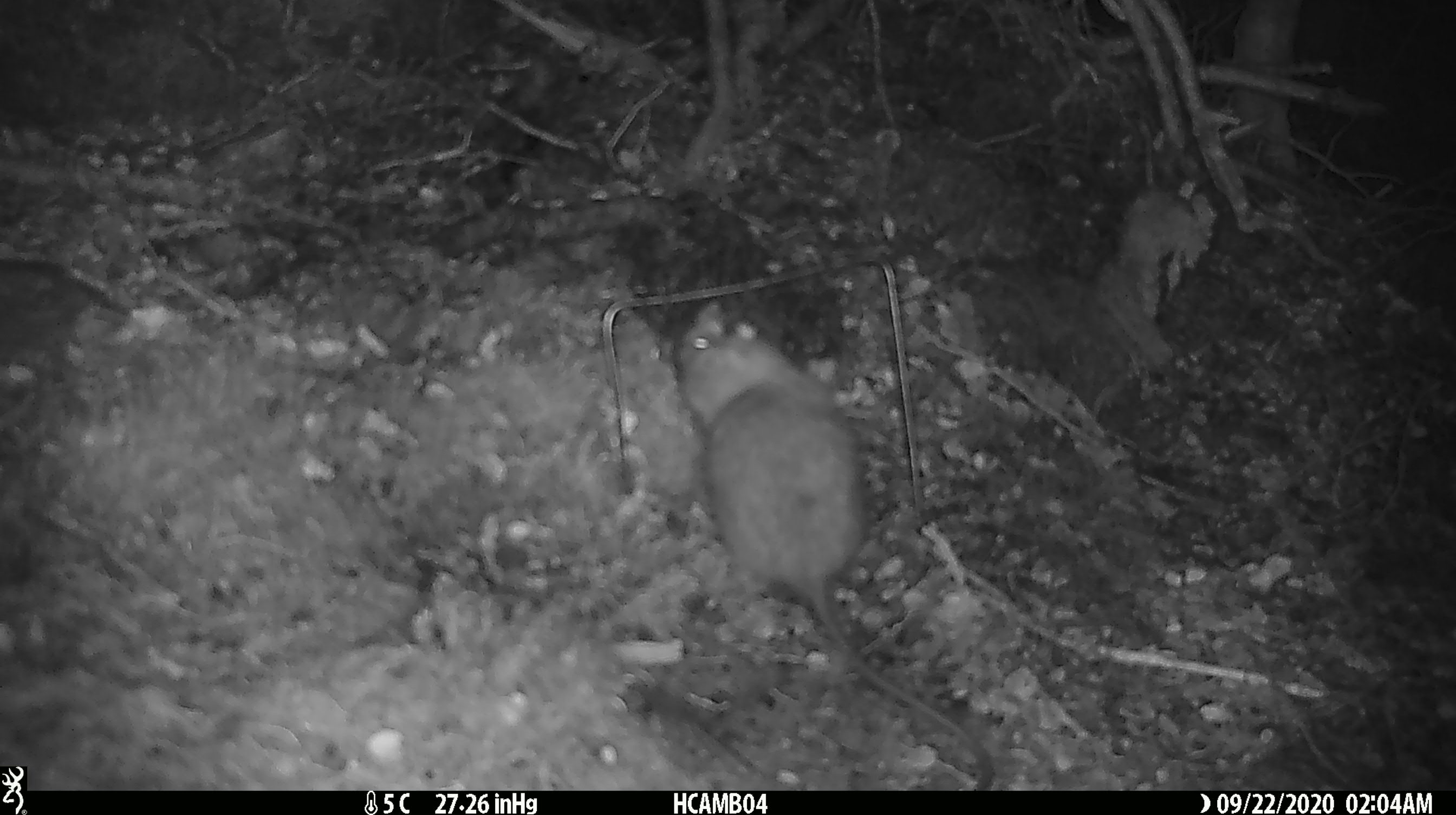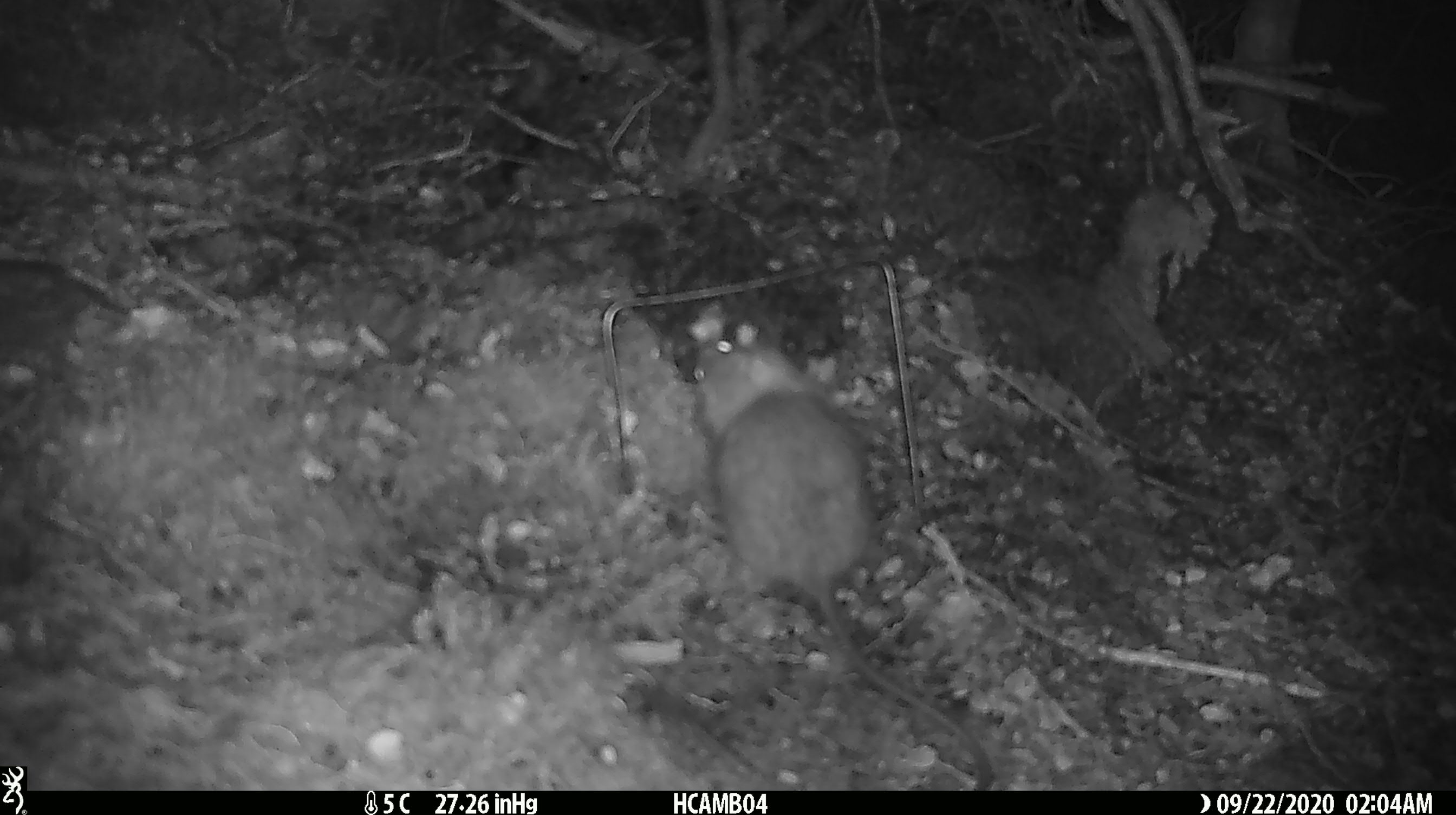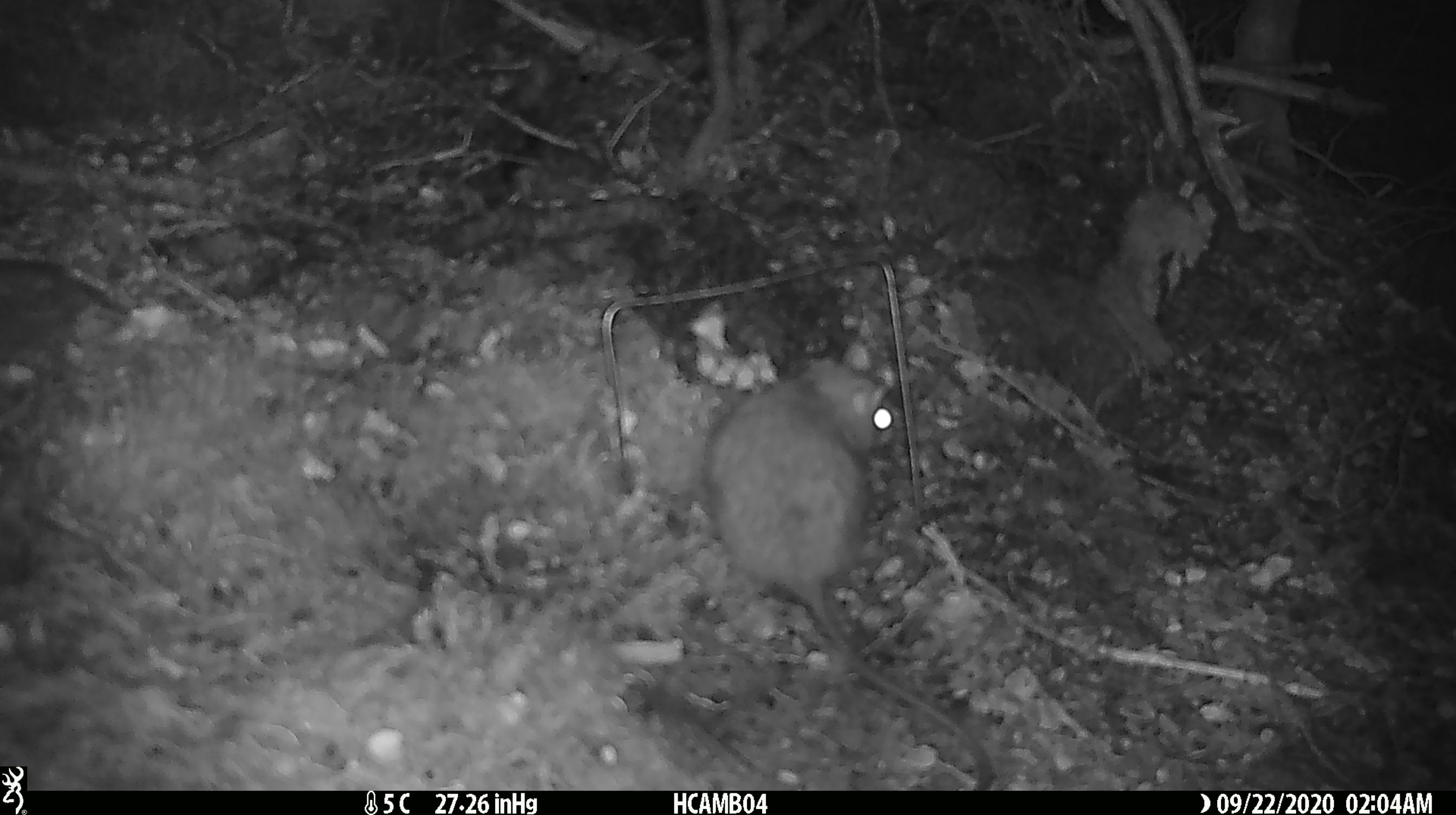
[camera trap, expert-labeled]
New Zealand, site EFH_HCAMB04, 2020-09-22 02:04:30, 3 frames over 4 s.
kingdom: Animalia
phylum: Chordata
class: Mammalia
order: Rodentia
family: Muridae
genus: Rattus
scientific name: Rattus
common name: rat